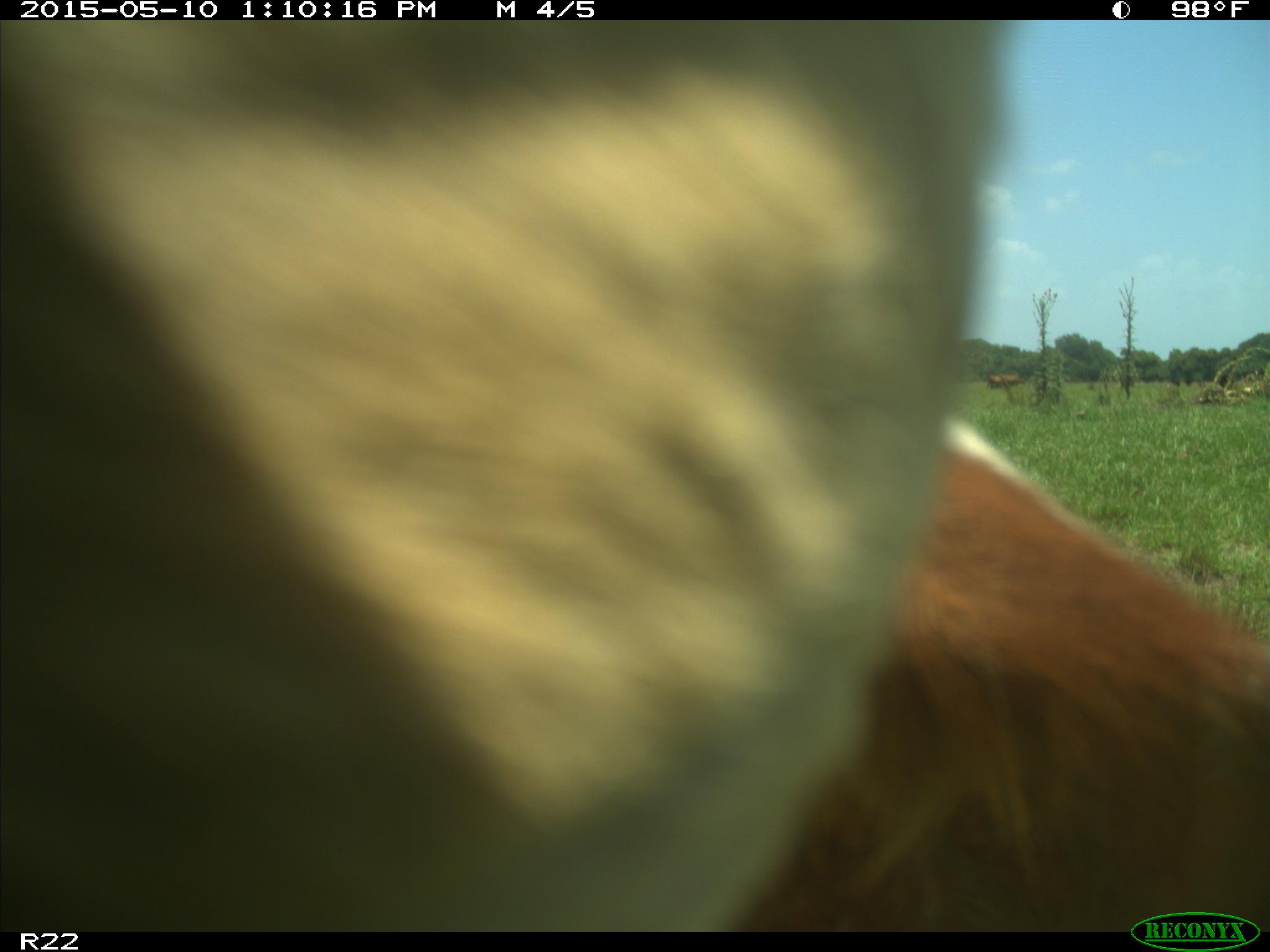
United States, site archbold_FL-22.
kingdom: Animalia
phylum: Chordata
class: Mammalia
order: Artiodactyla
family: Bovidae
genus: Bos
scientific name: Bos taurus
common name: domestic cow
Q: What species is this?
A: Bos taurus (domestic cow).